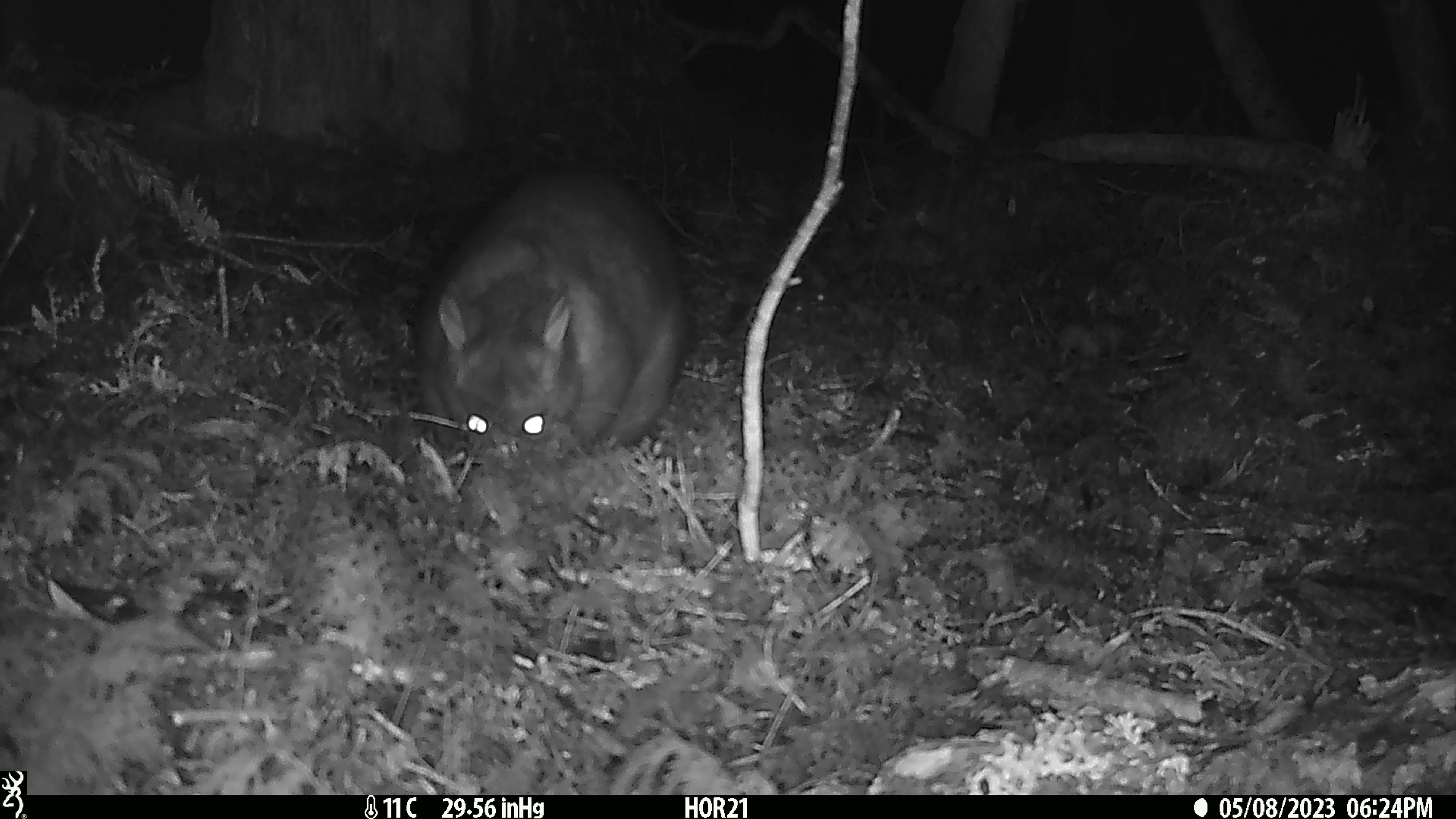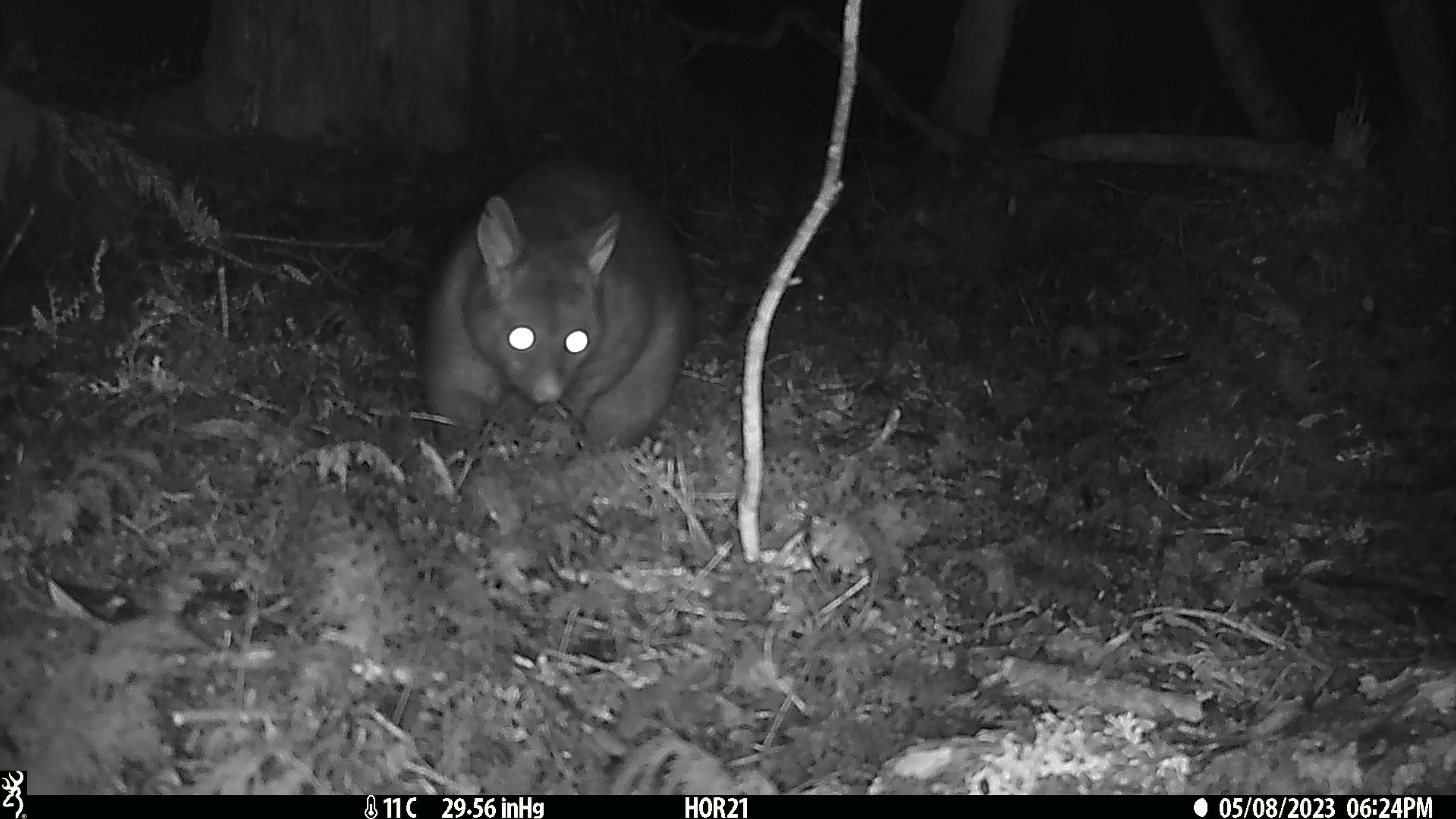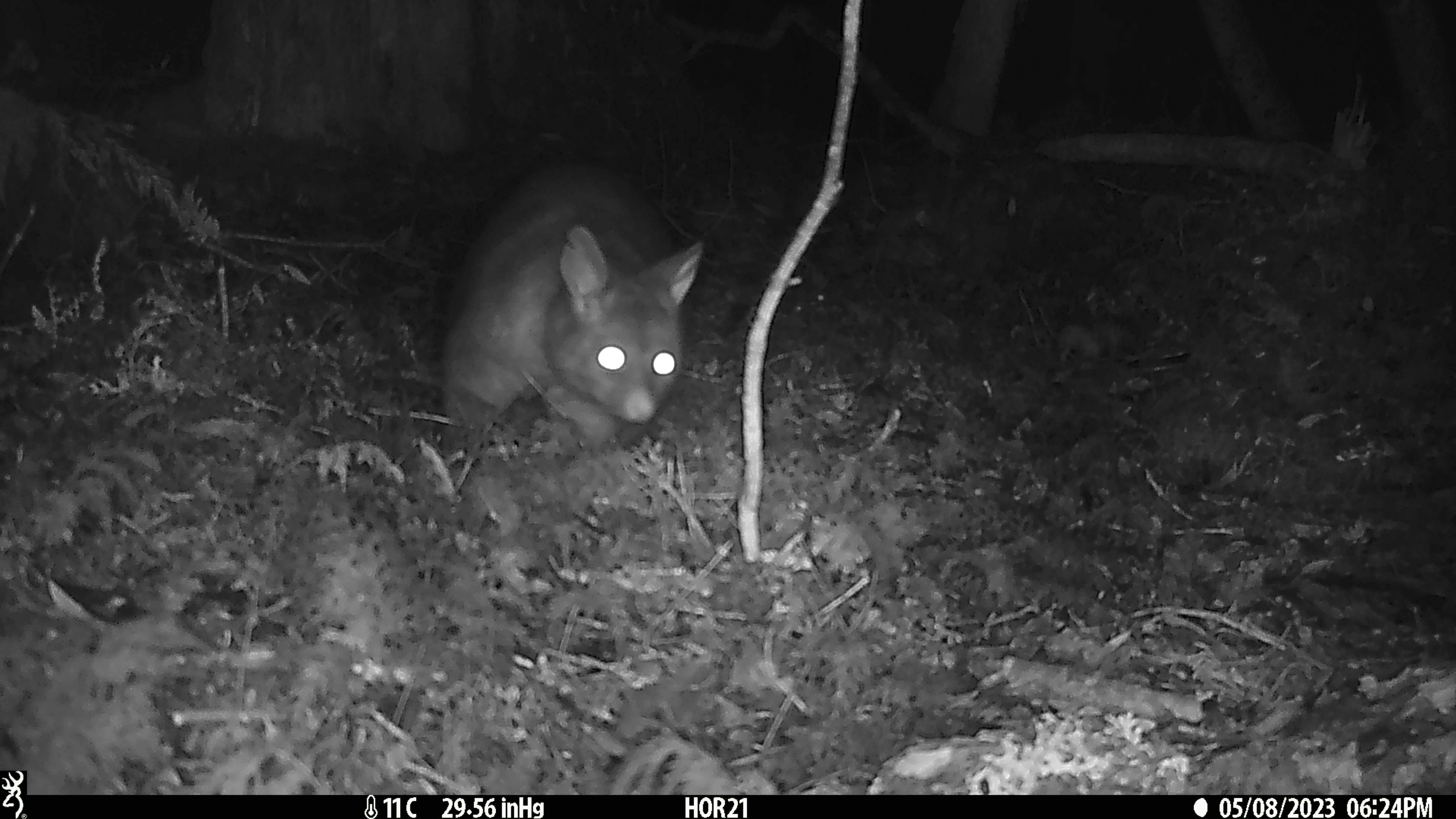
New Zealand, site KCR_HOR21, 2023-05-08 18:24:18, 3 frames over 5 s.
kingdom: Animalia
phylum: Chordata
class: Mammalia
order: Diprotodontia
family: Phalangeridae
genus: Trichosurus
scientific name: Trichosurus vulpecula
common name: common brushtail possum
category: possum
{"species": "possum (common brushtail possum) (Trichosurus vulpecula)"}